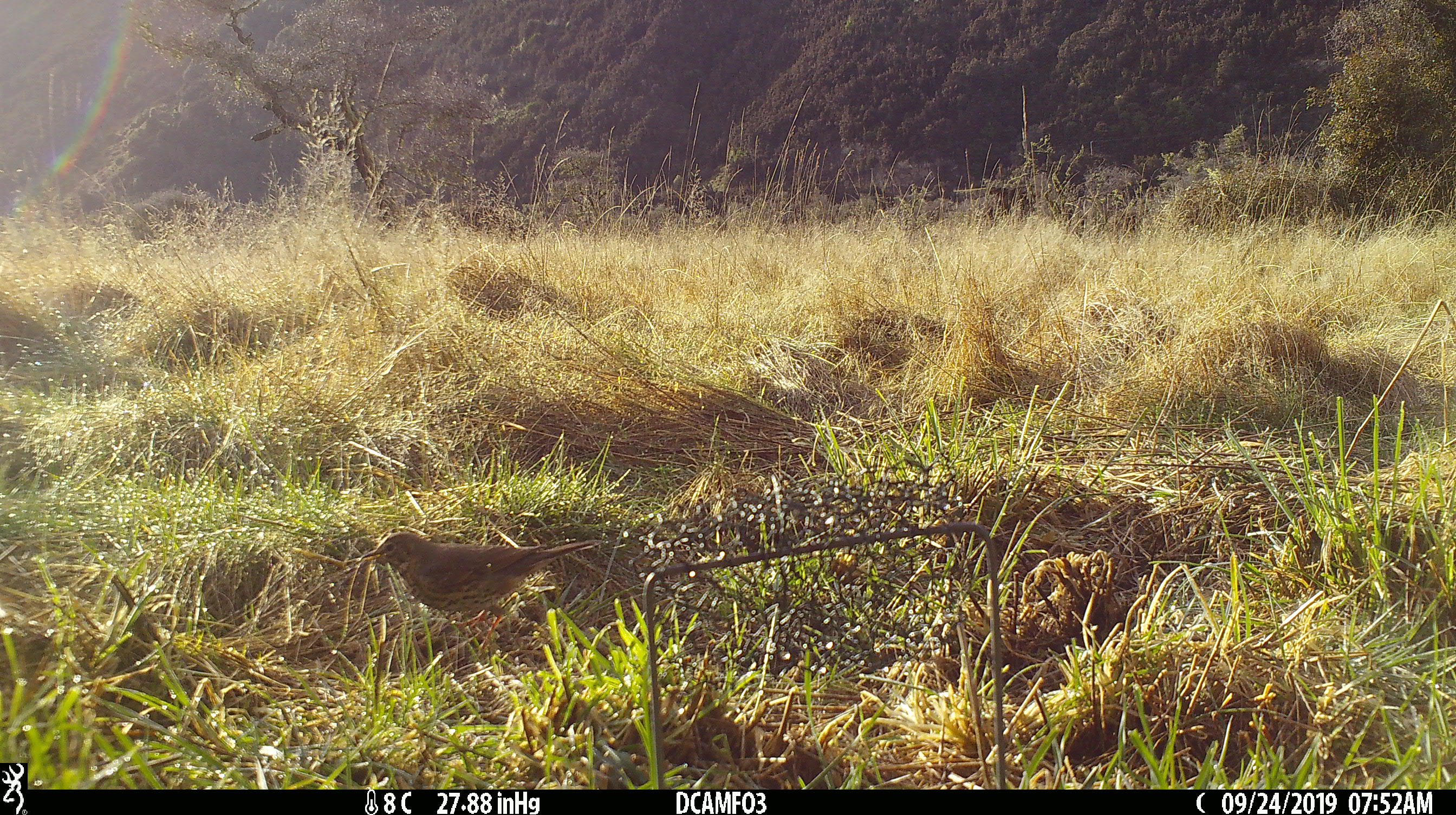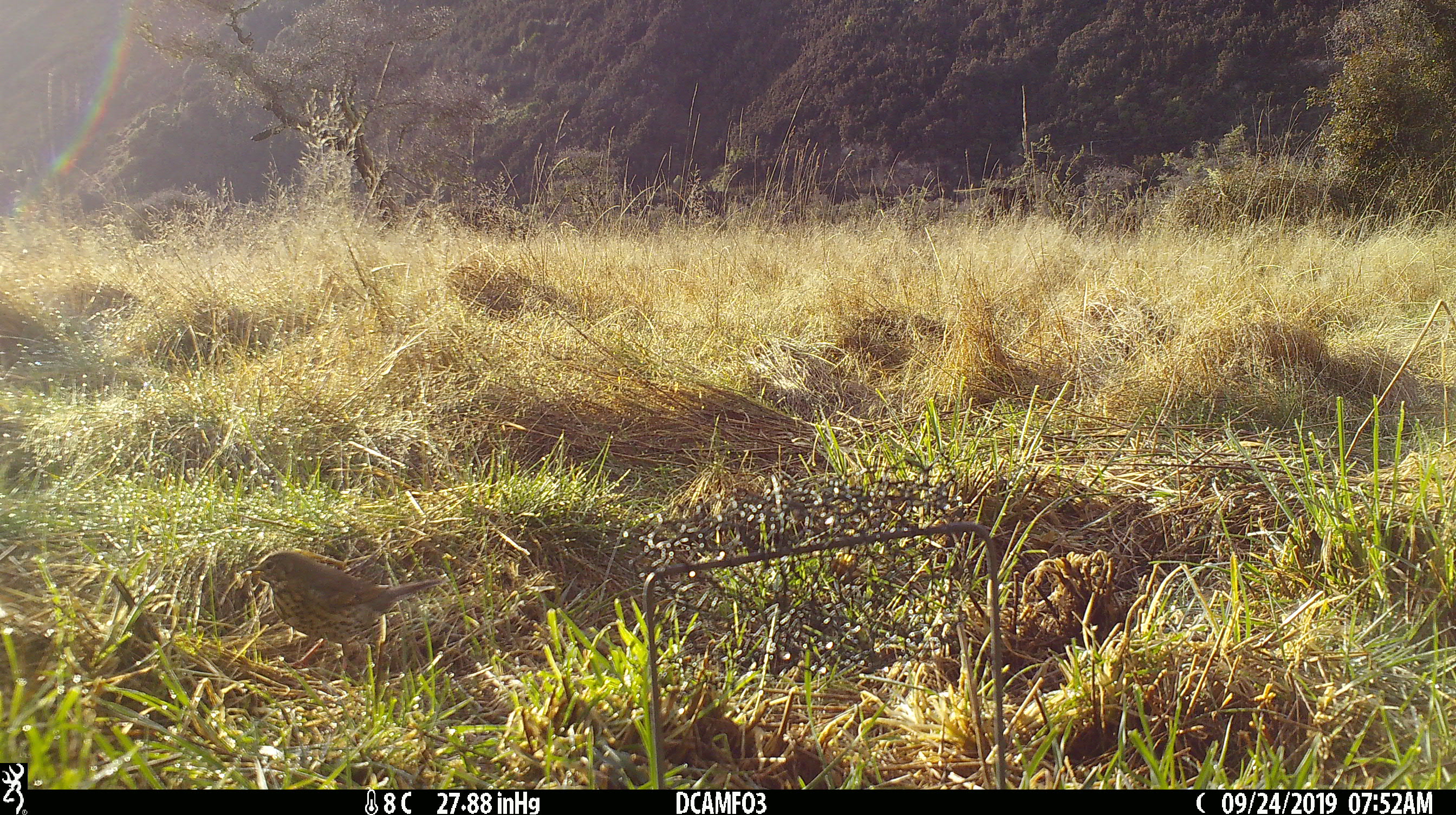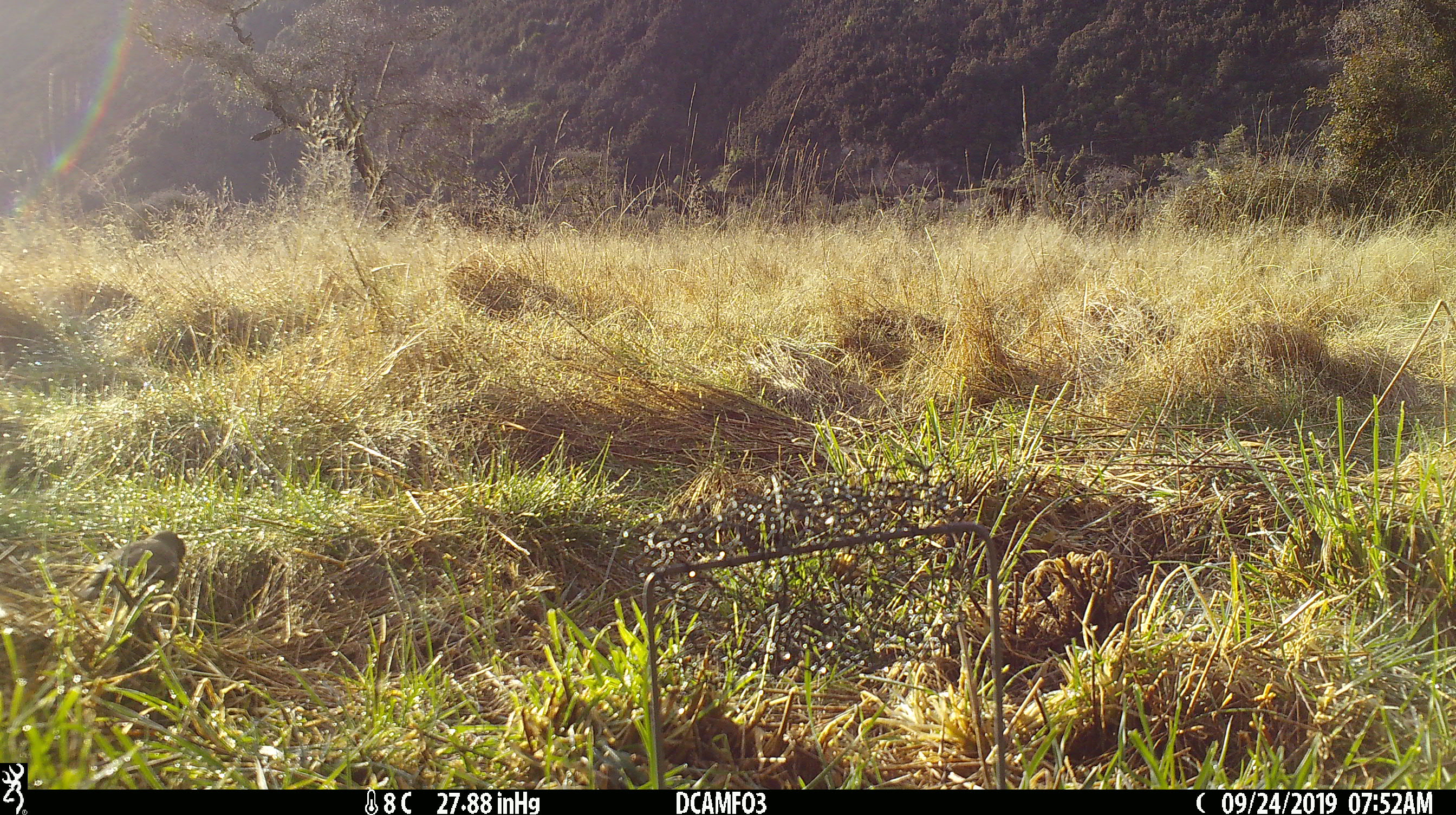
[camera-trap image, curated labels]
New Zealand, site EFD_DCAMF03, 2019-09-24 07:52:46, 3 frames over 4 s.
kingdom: Animalia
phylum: Chordata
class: Aves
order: Passeriformes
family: Turdidae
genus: Turdus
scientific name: Turdus philomelos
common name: song thrush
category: thrush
Thrush (song thrush) (Turdus philomelos).